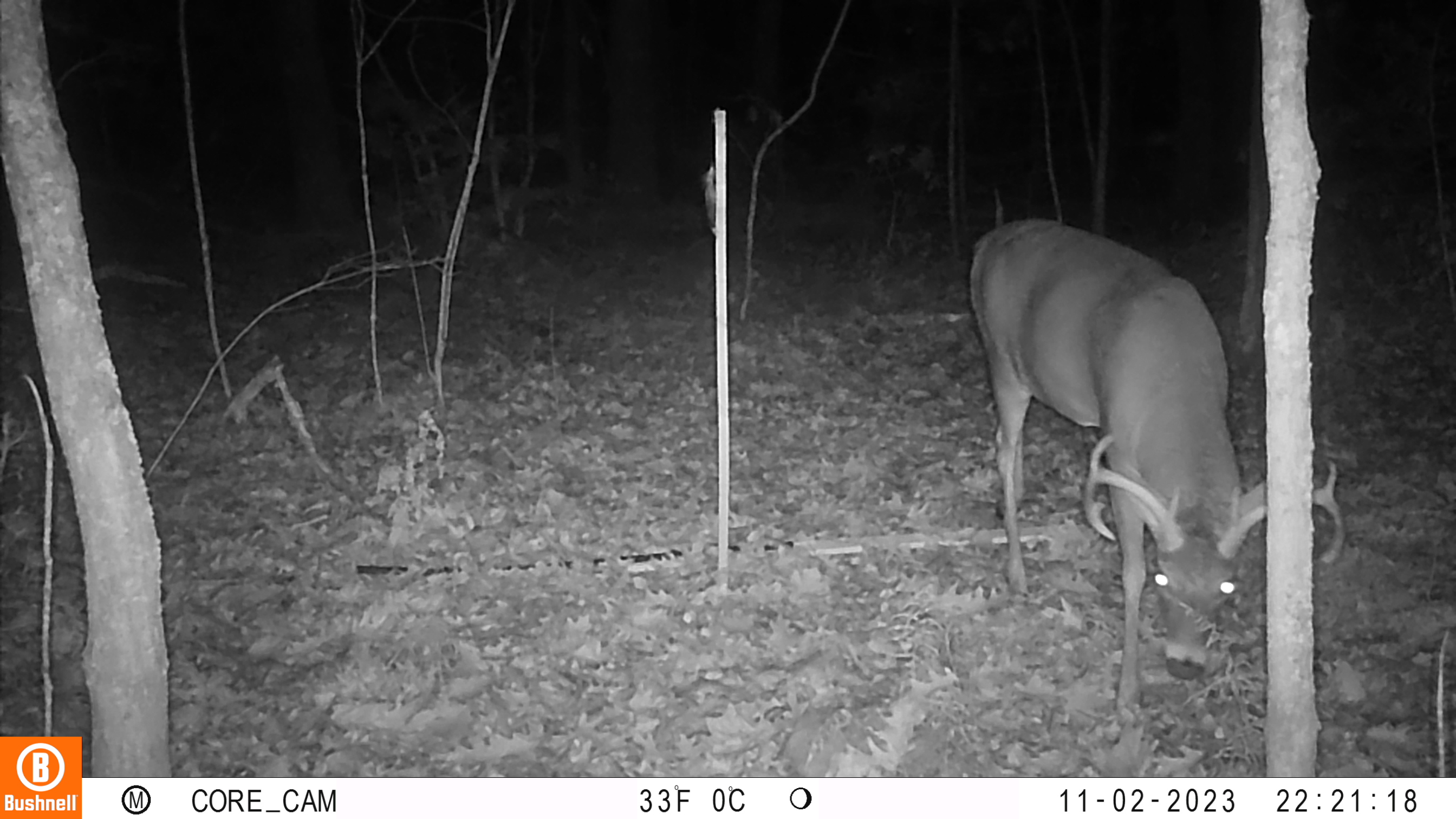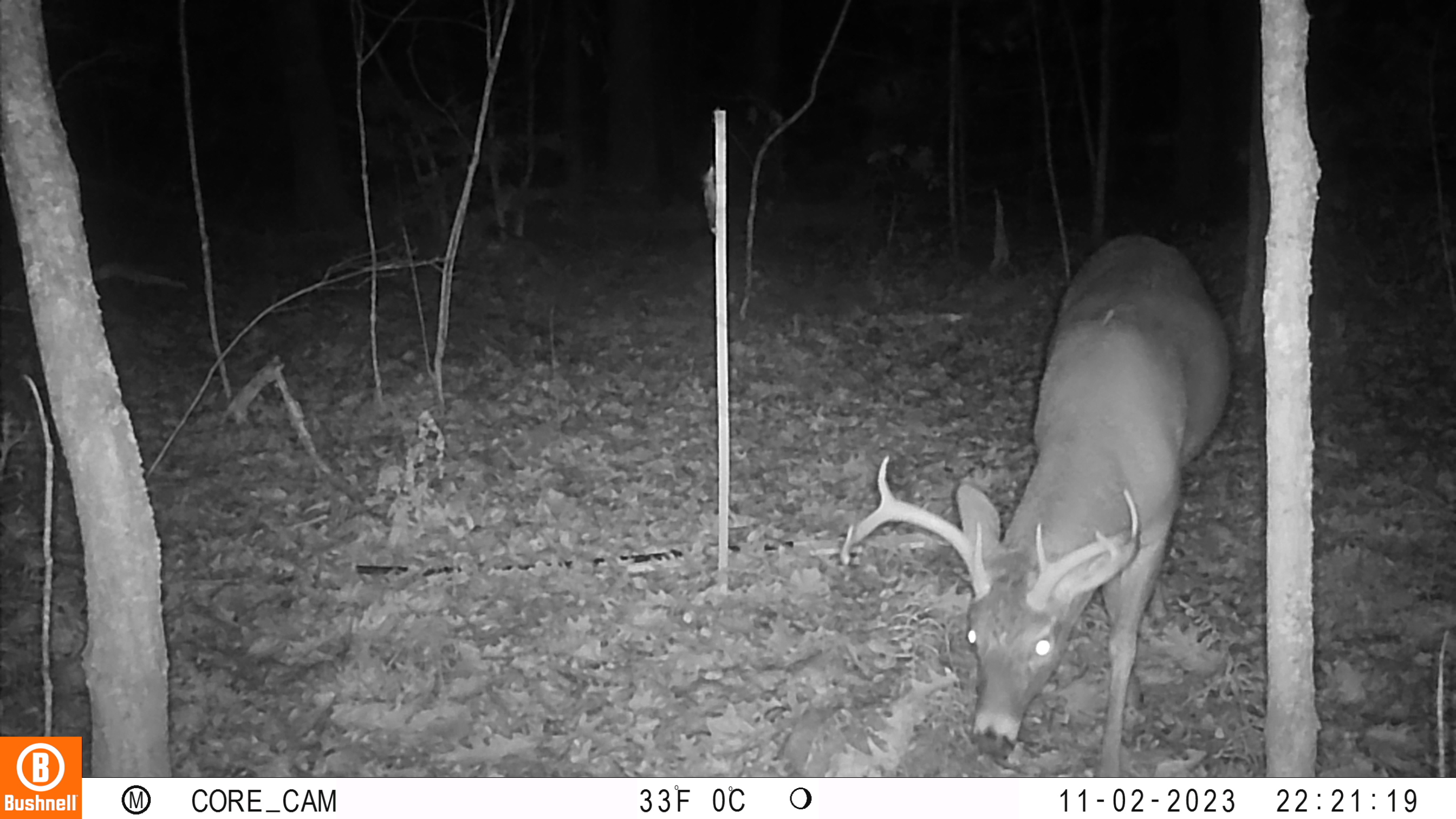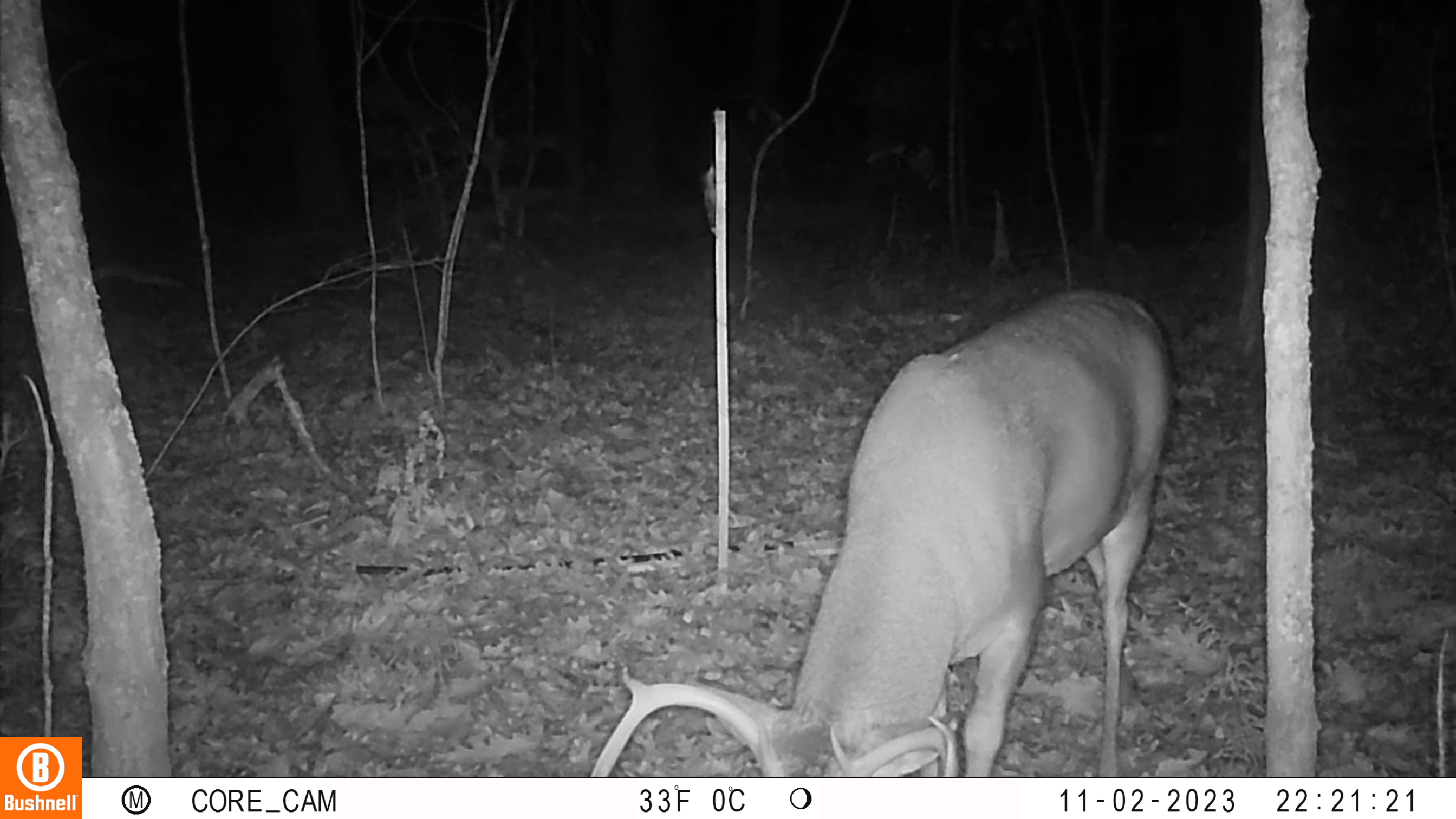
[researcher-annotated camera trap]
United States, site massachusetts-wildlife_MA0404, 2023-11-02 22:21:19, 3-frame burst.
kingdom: Animalia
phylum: Chordata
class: Mammalia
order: Artiodactyla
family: Cervidae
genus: Odocoileus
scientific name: Odocoileus virginianus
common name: white-tailed deer